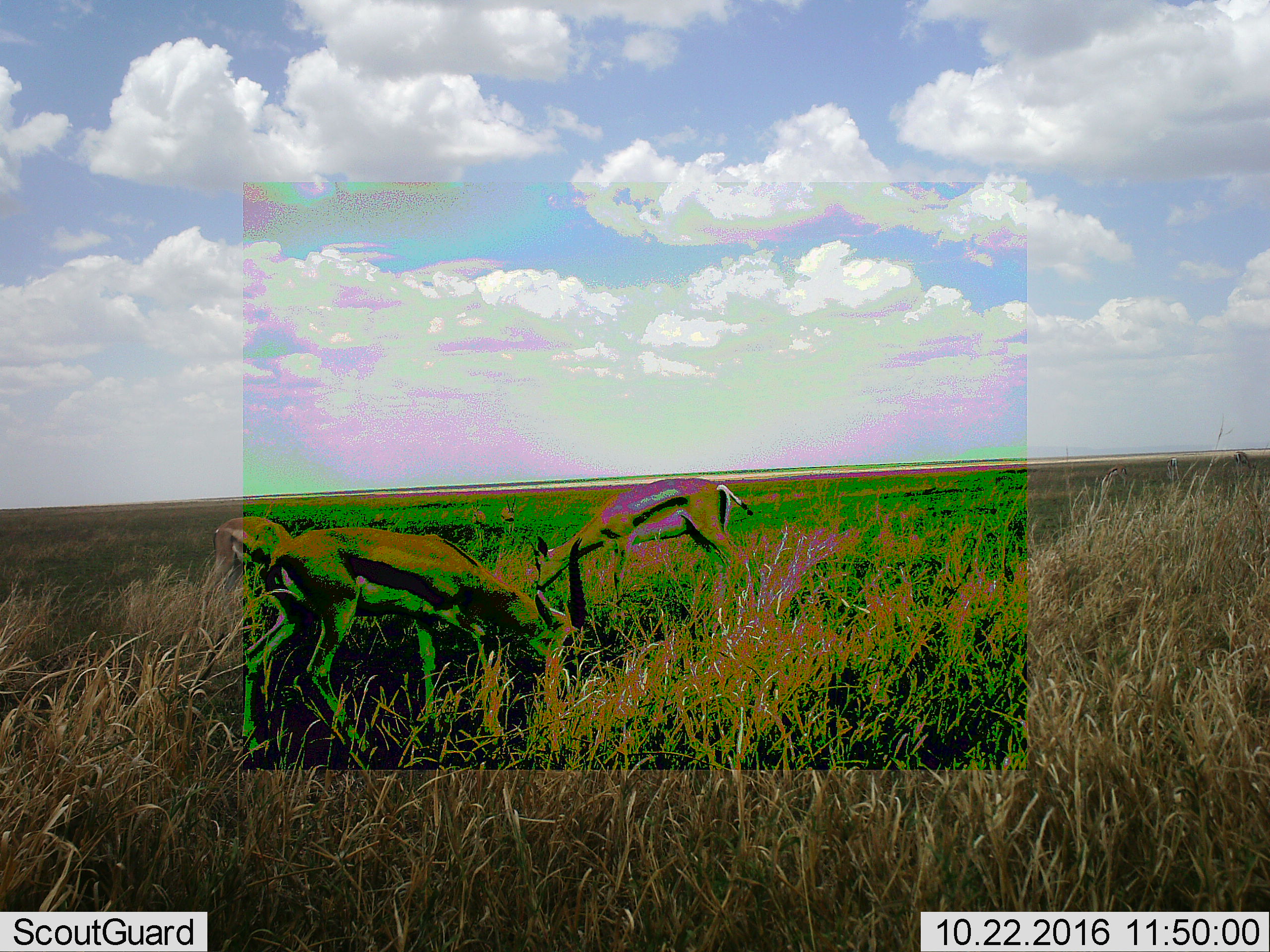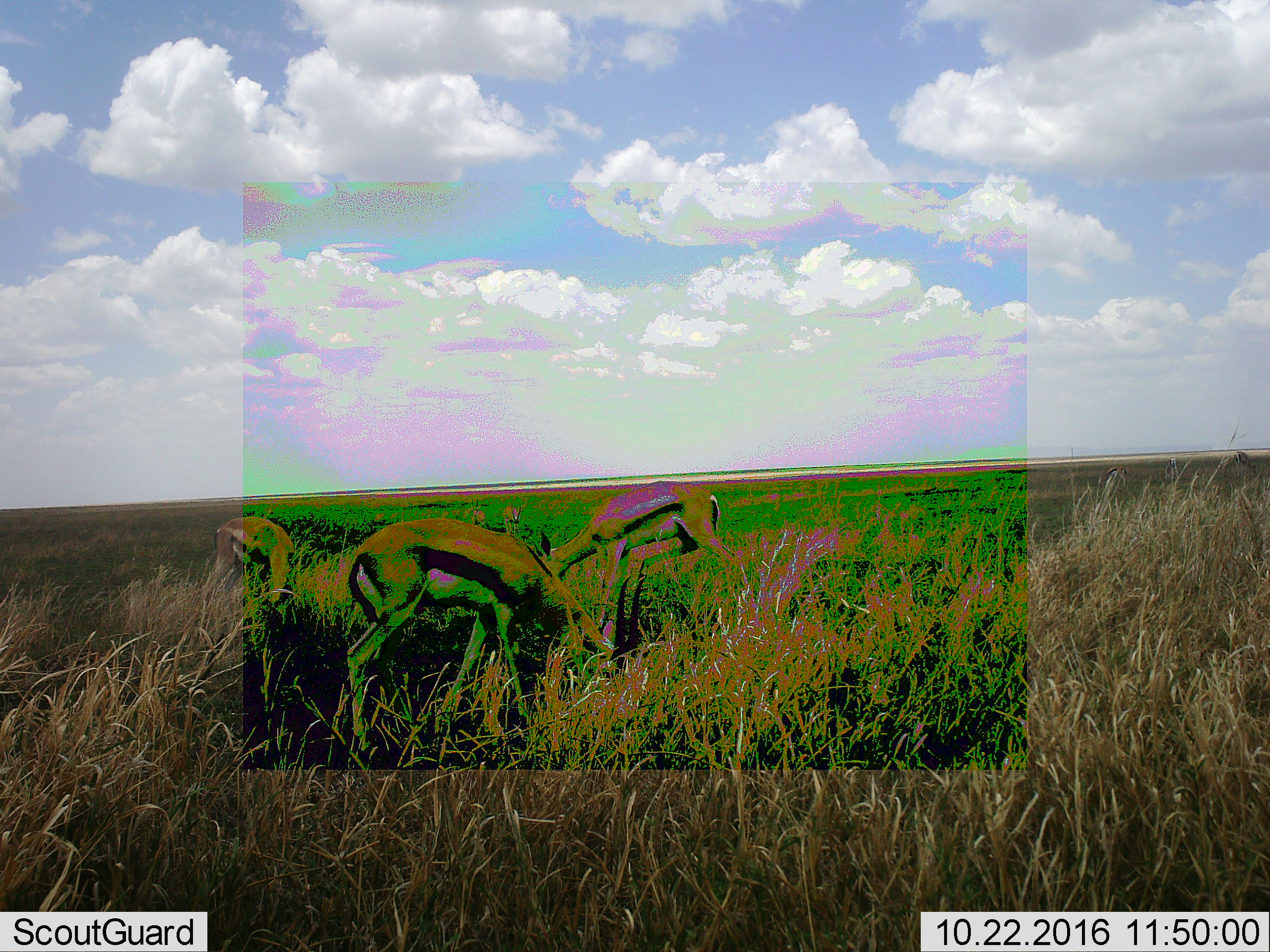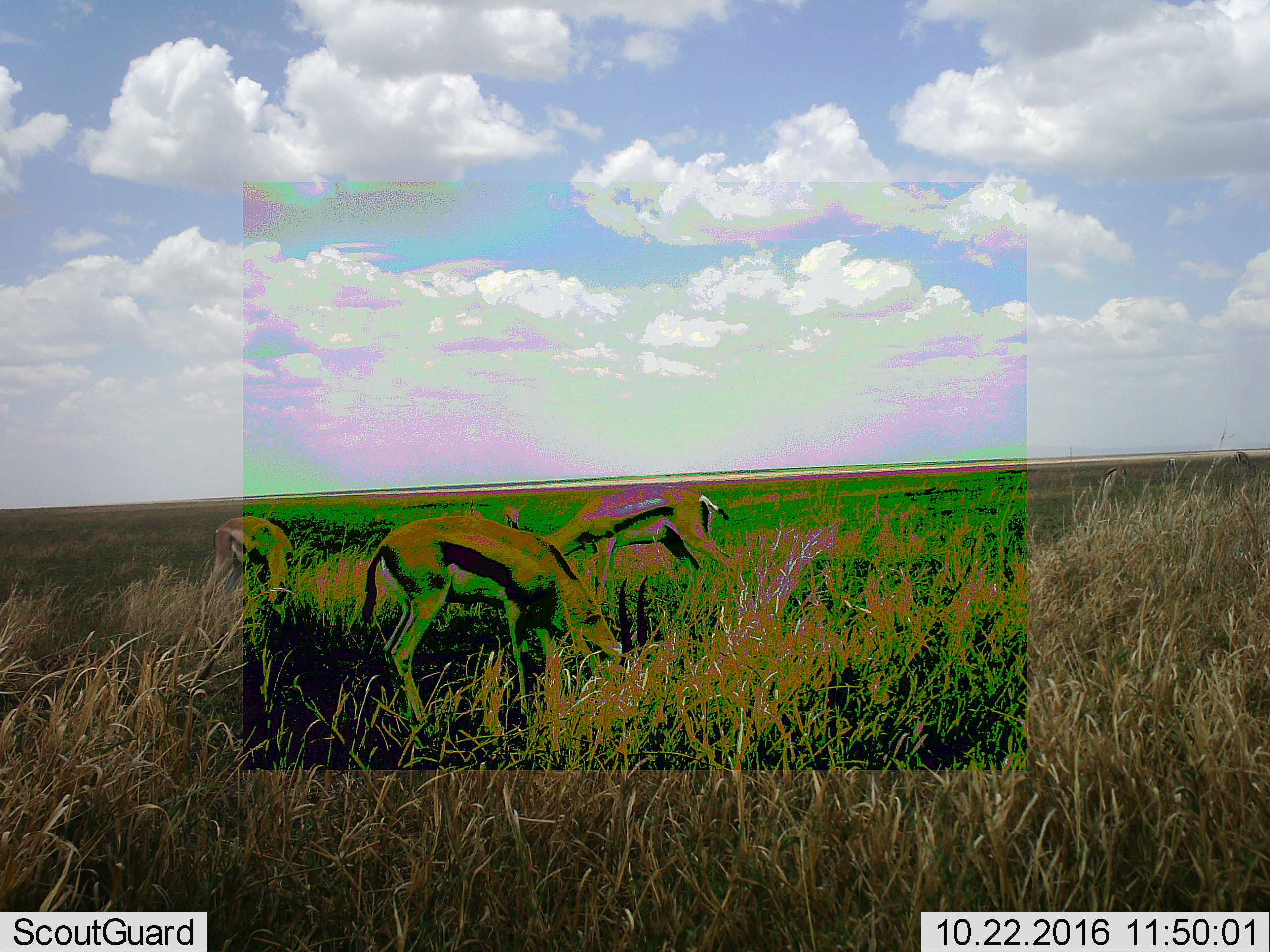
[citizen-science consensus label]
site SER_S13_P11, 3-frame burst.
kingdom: Animalia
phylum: Chordata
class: Mammalia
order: Artiodactyla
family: Bovidae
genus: Eudorcas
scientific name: Eudorcas thomsonii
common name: thomson's gazelle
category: gazellethomsons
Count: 3.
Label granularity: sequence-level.